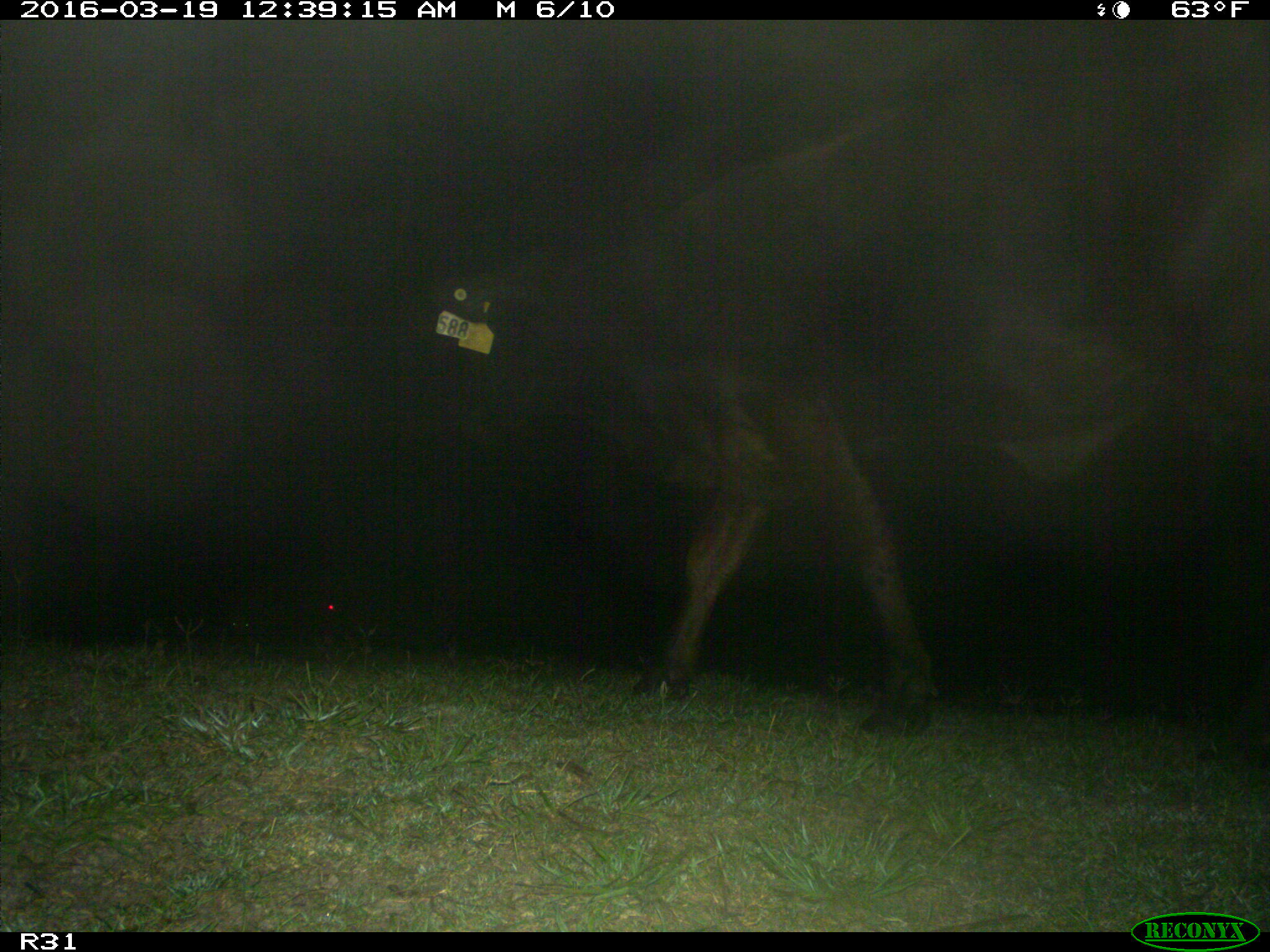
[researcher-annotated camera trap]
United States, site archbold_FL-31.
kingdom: Animalia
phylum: Chordata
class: Mammalia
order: Artiodactyla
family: Bovidae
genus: Bos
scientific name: Bos taurus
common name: domestic cow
Bos taurus (domestic cow).